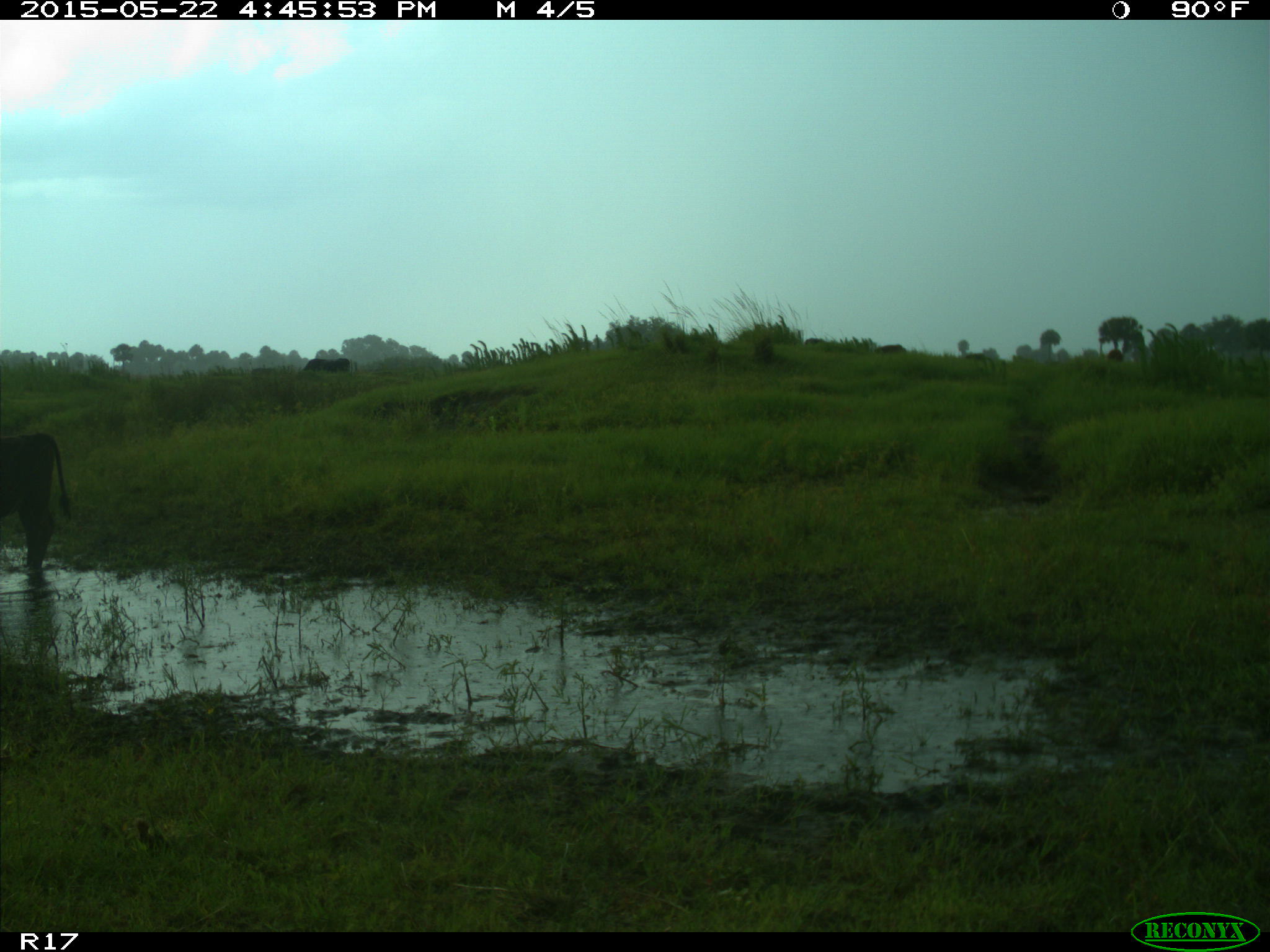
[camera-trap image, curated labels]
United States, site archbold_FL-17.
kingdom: Animalia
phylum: Chordata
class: Mammalia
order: Artiodactyla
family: Bovidae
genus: Bos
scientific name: Bos taurus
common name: domestic cow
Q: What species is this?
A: Bos taurus (domestic cow).